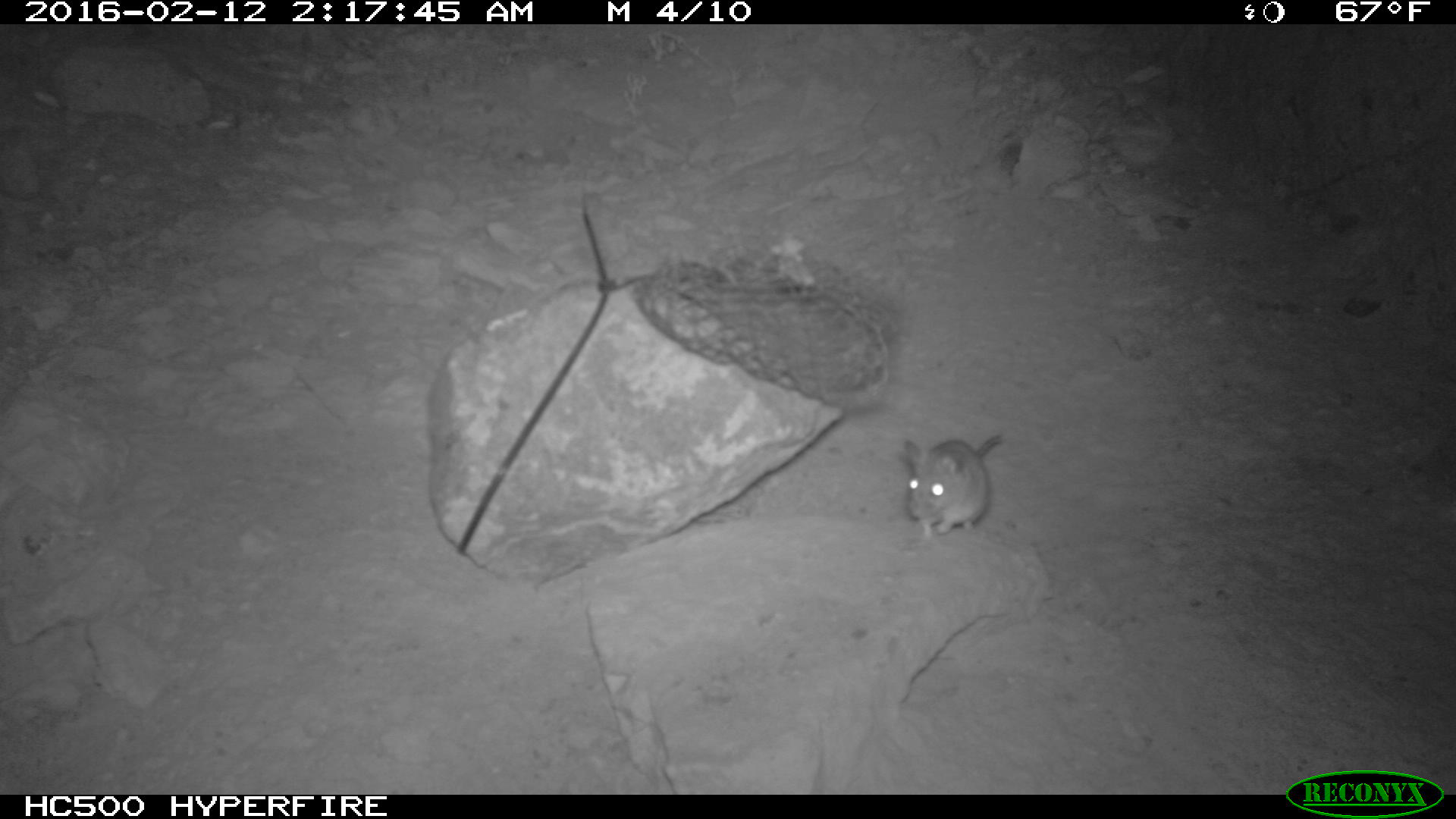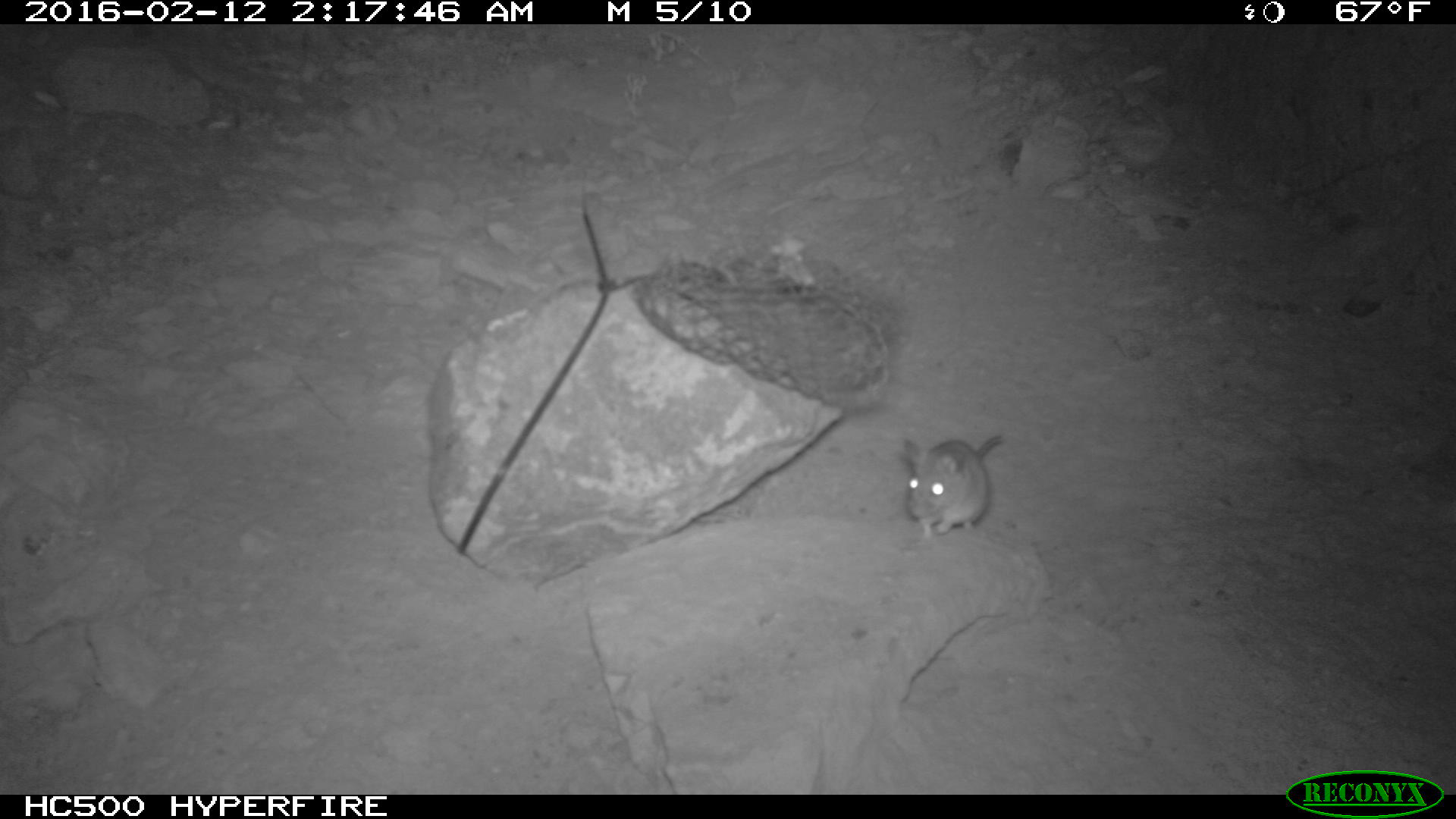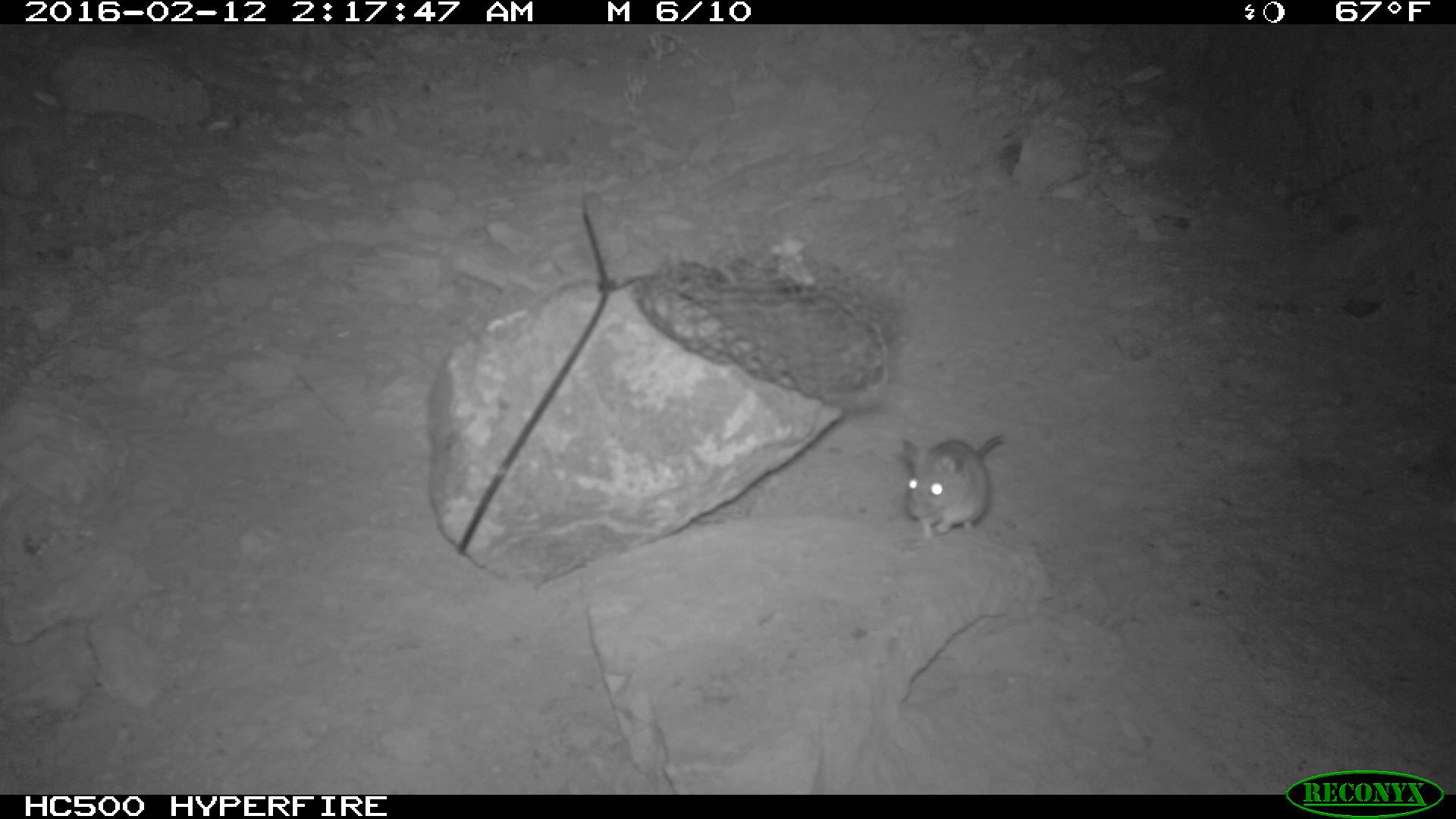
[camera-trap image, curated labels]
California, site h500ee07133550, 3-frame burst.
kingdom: Animalia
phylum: Chordata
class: Mammalia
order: Rodentia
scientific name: Rodentia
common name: rodent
Rodent (Rodentia).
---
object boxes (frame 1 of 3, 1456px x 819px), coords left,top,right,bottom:
rodent: 903,436,1000,538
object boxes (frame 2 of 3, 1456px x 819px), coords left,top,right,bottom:
rodent: 899,436,1004,546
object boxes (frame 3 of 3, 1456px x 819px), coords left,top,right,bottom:
rodent: 904,432,1003,537